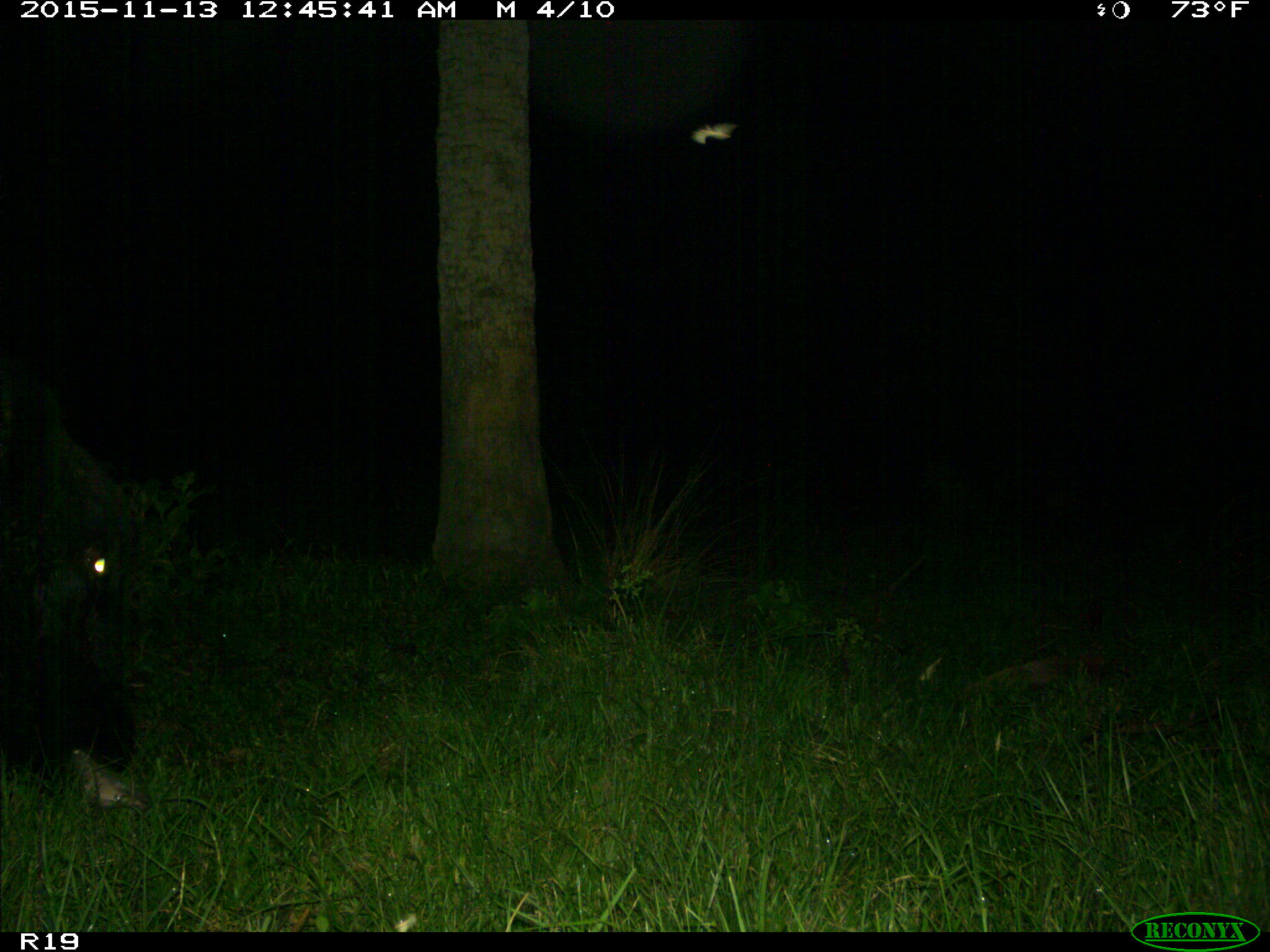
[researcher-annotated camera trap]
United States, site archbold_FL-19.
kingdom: Animalia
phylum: Chordata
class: Mammalia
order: Artiodactyla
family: Bovidae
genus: Bos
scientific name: Bos taurus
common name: domestic cow